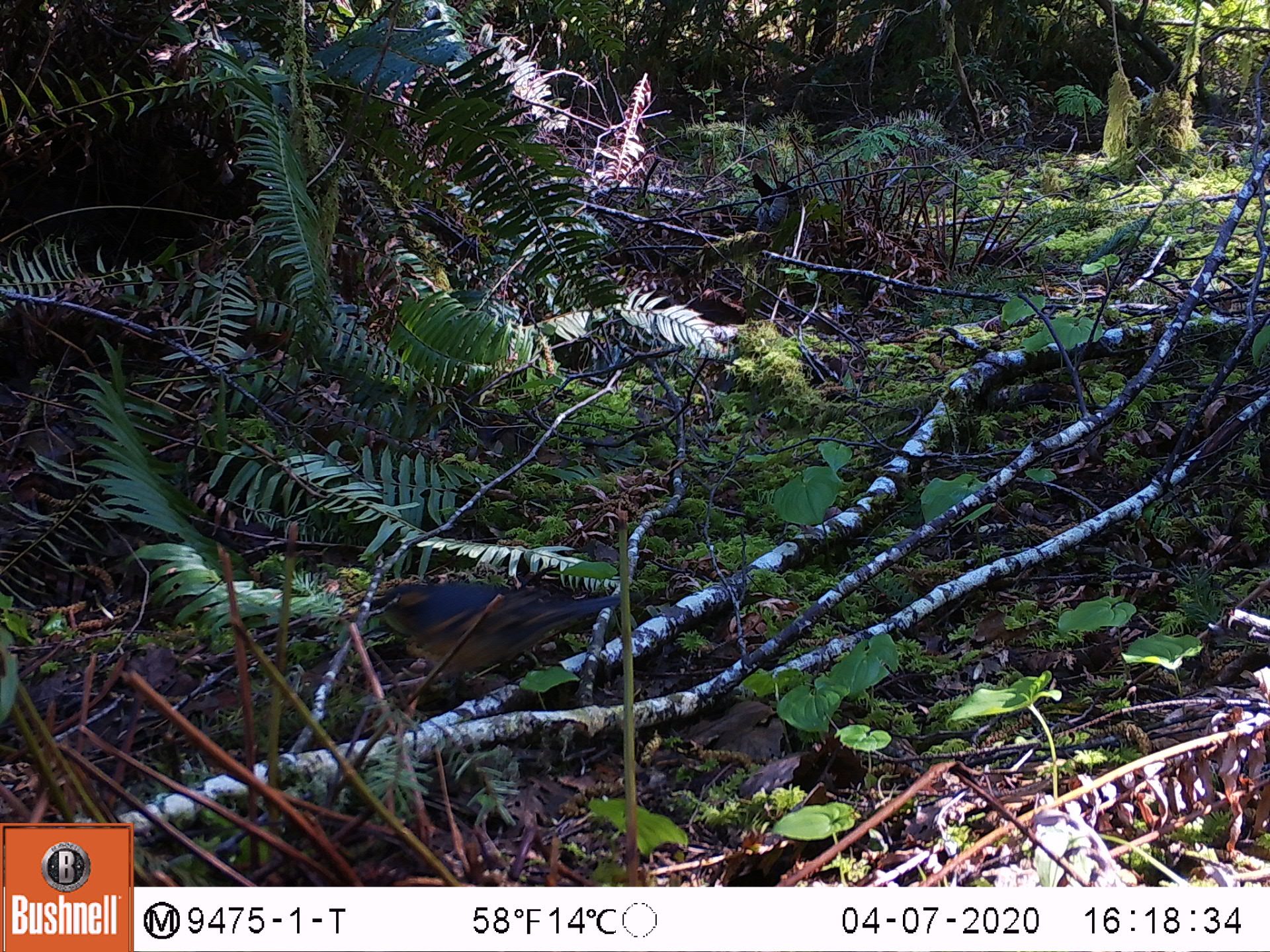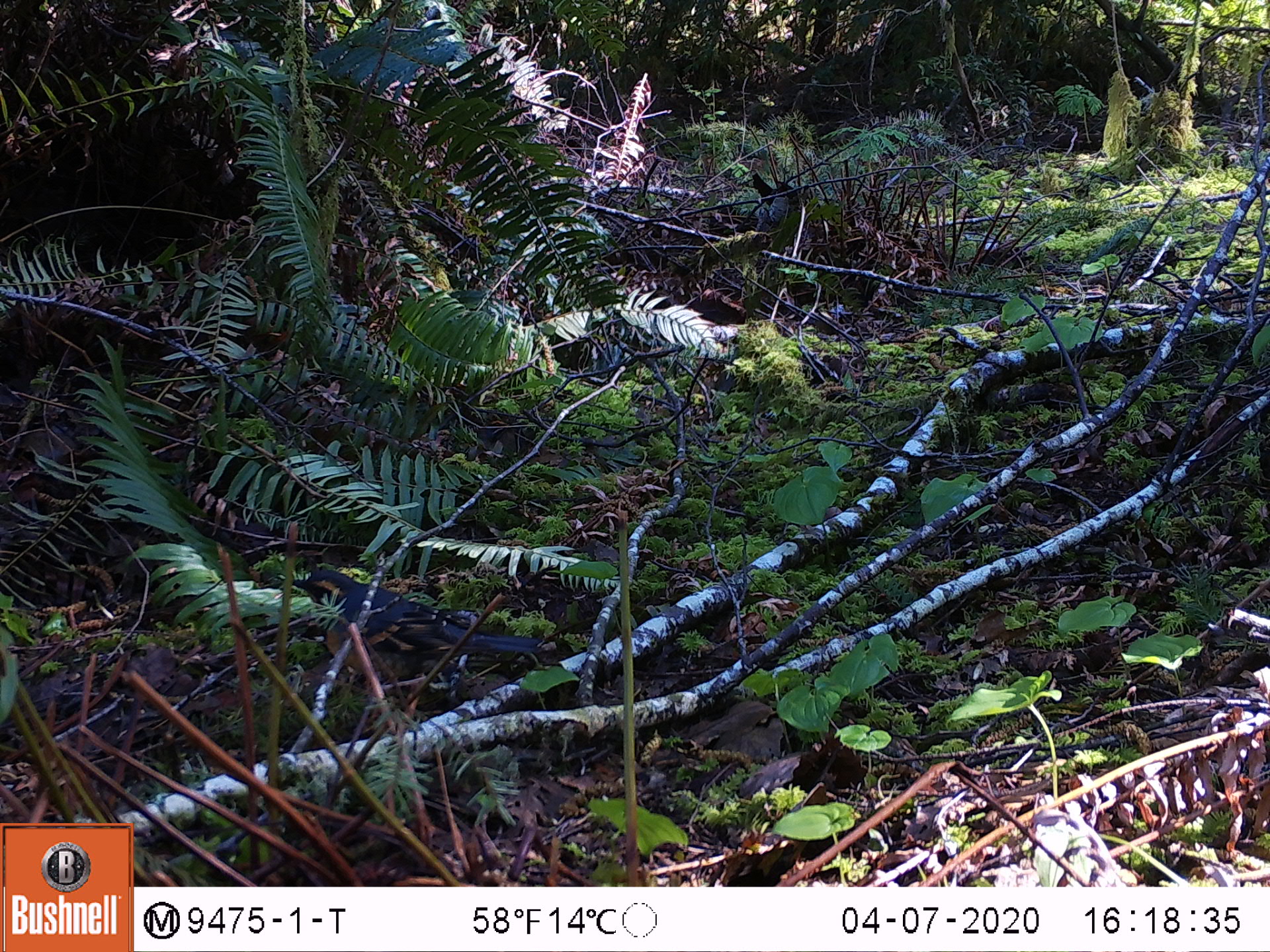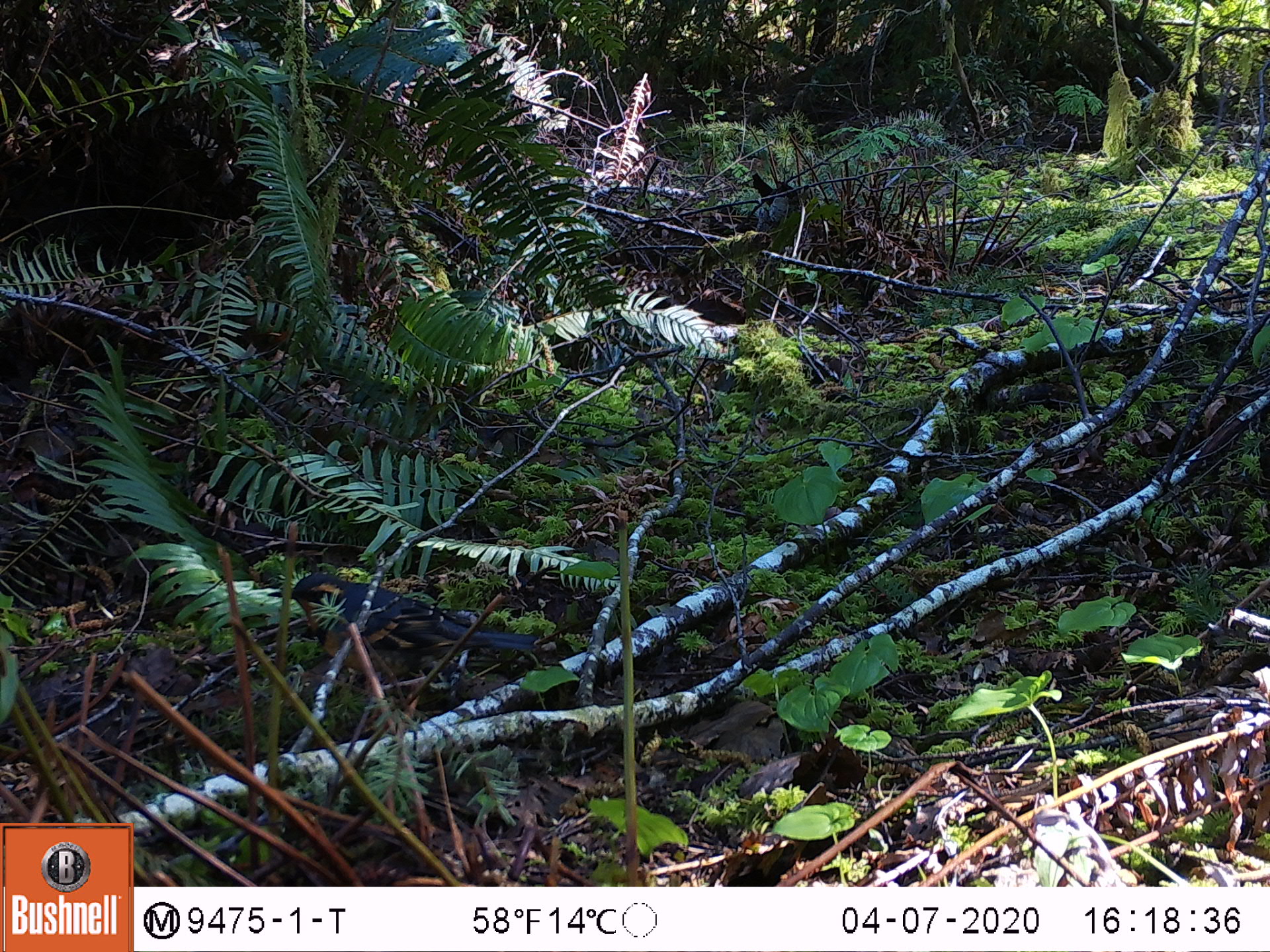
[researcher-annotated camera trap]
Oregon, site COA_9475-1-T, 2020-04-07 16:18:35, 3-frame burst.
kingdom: Animalia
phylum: Chordata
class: Aves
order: Passeriformes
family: Turdidae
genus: Ixoreus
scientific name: Ixoreus naevius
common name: varied thrush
Varied thrush (Ixoreus naevius).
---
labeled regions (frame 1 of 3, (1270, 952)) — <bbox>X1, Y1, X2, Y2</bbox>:
varied thrush: <bbox>373, 577, 614, 688</bbox>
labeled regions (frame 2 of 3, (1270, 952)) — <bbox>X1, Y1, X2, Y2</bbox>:
varied thrush: <bbox>293, 568, 540, 705</bbox>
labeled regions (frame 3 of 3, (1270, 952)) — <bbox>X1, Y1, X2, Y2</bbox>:
varied thrush: <bbox>275, 570, 540, 695</bbox>